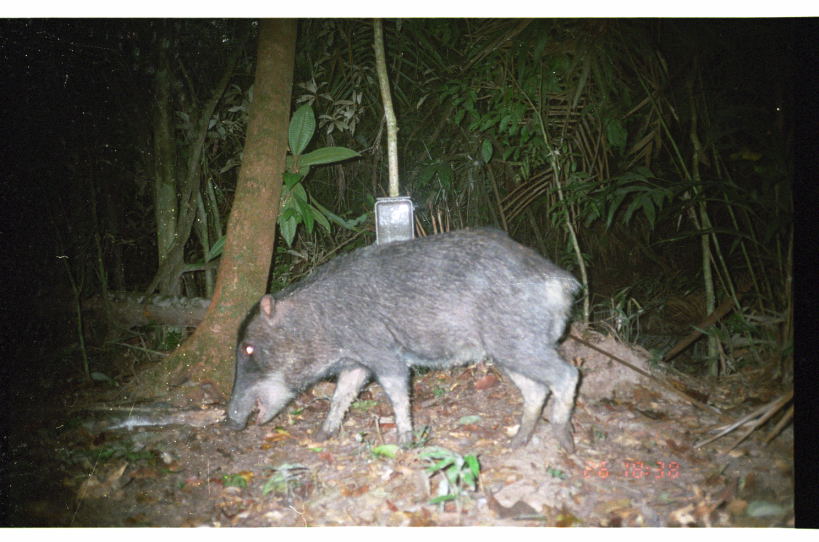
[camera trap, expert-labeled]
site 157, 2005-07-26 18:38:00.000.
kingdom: Animalia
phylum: Chordata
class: Mammalia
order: Artiodactyla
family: Tayassuidae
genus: Tayassu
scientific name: Tayassu pecari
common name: white-lipped peccary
Tayassu pecari (white-lipped peccary).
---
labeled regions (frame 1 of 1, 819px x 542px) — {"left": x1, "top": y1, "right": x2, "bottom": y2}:
tayassu pecari: {"left": 222, "top": 223, "right": 588, "bottom": 453}